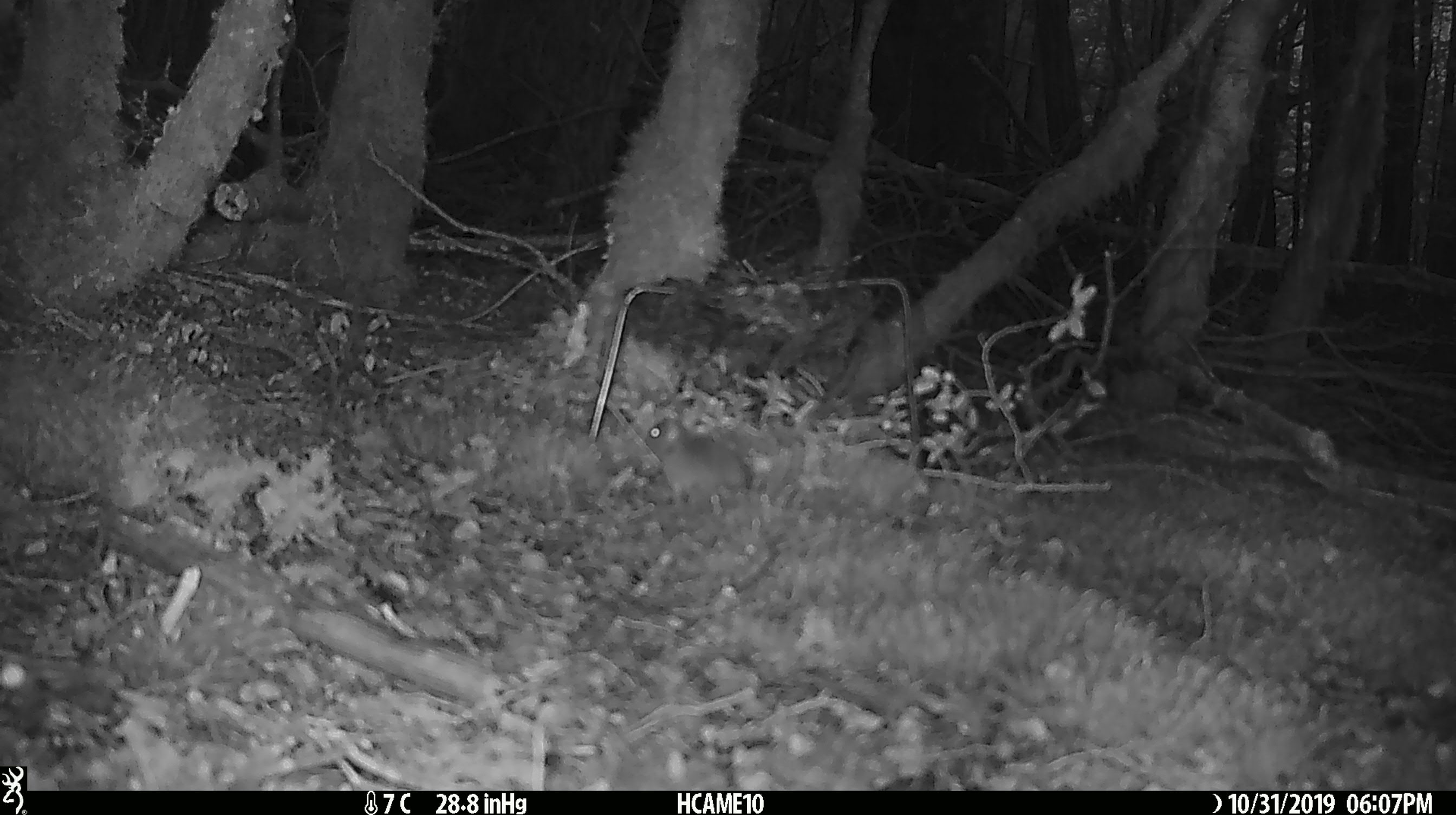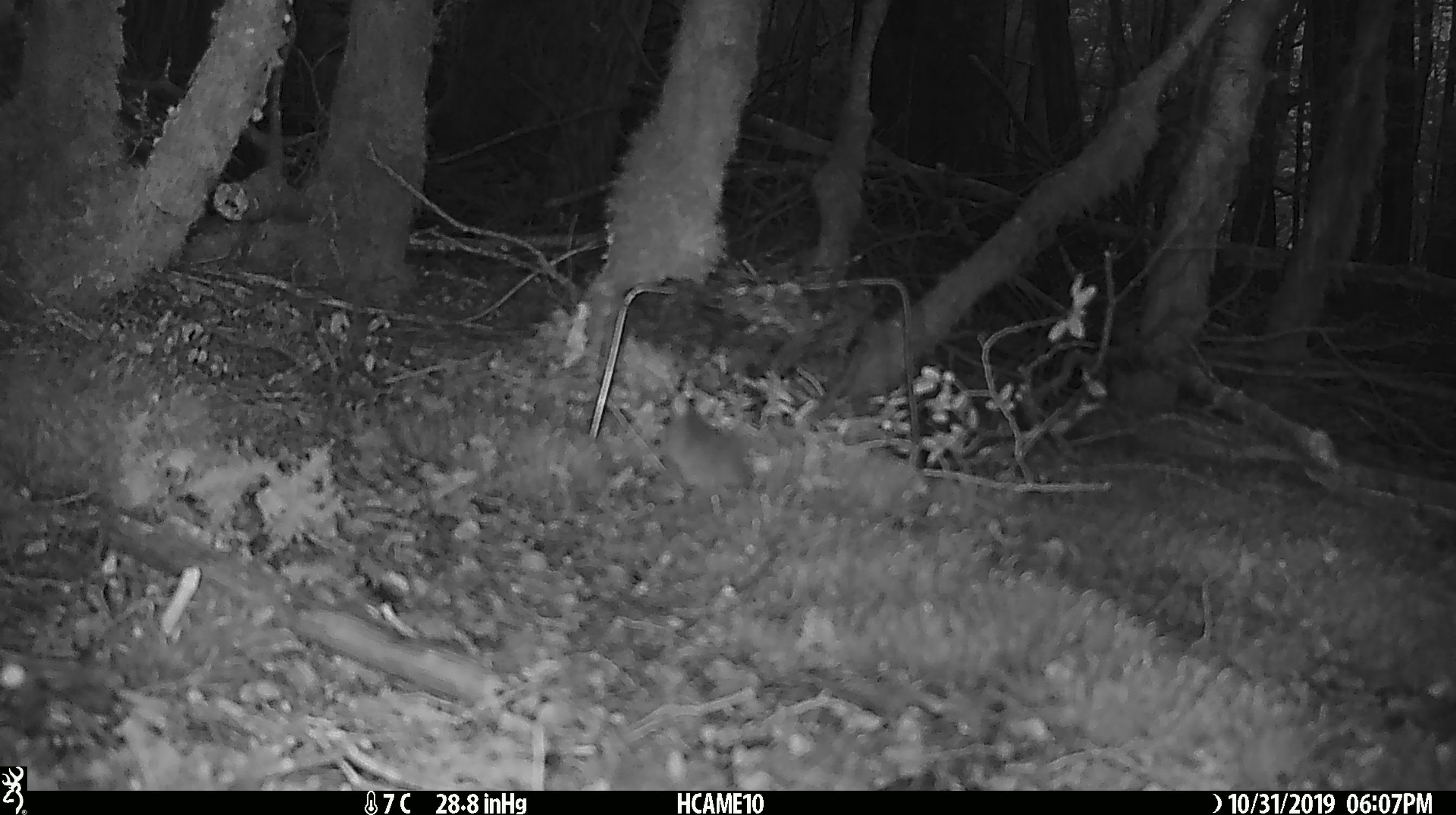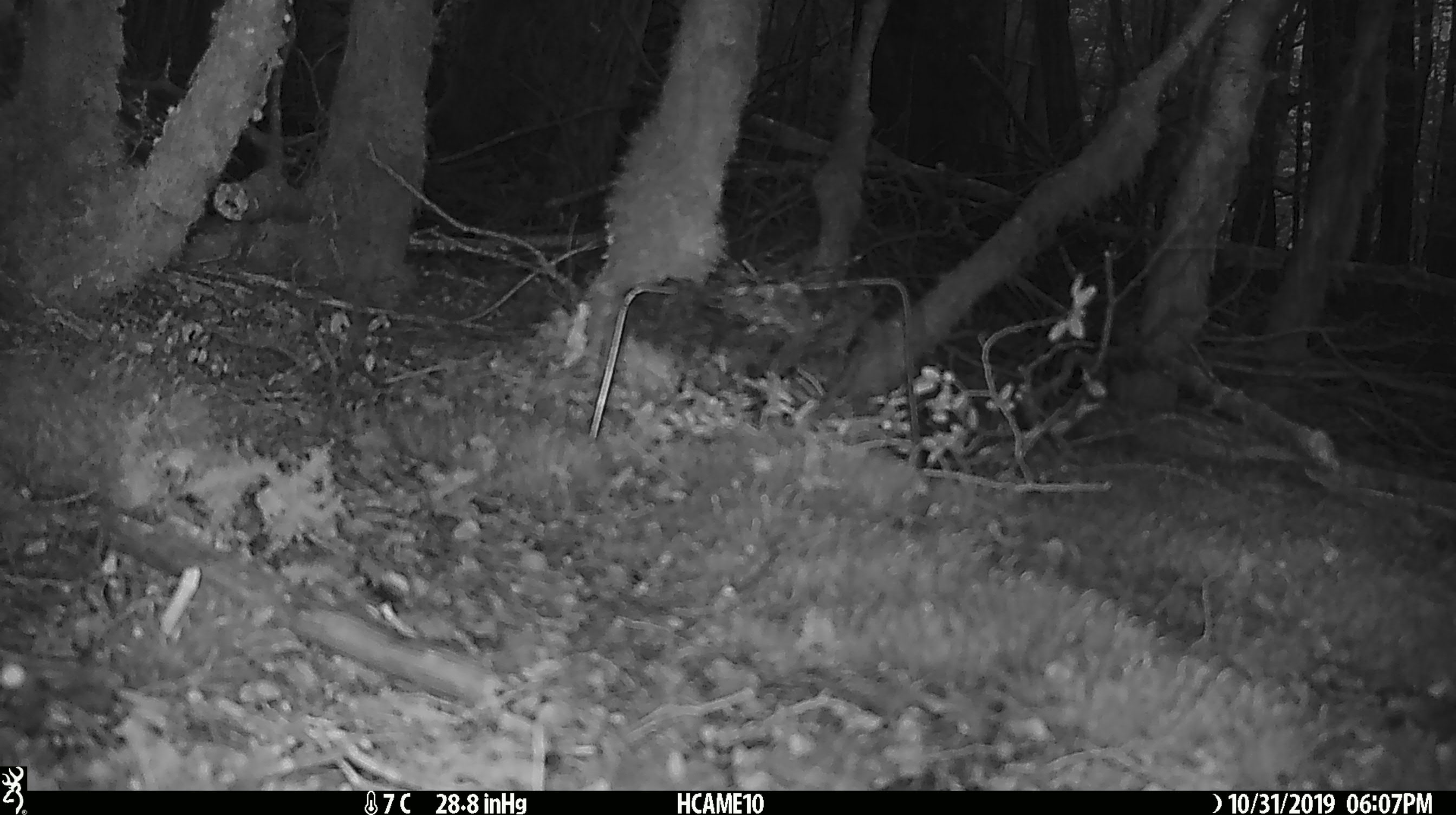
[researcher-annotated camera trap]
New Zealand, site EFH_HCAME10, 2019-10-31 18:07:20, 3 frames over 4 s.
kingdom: Animalia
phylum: Chordata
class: Mammalia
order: Rodentia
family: Muridae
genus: Mus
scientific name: Mus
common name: mouse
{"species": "mouse (Mus)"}